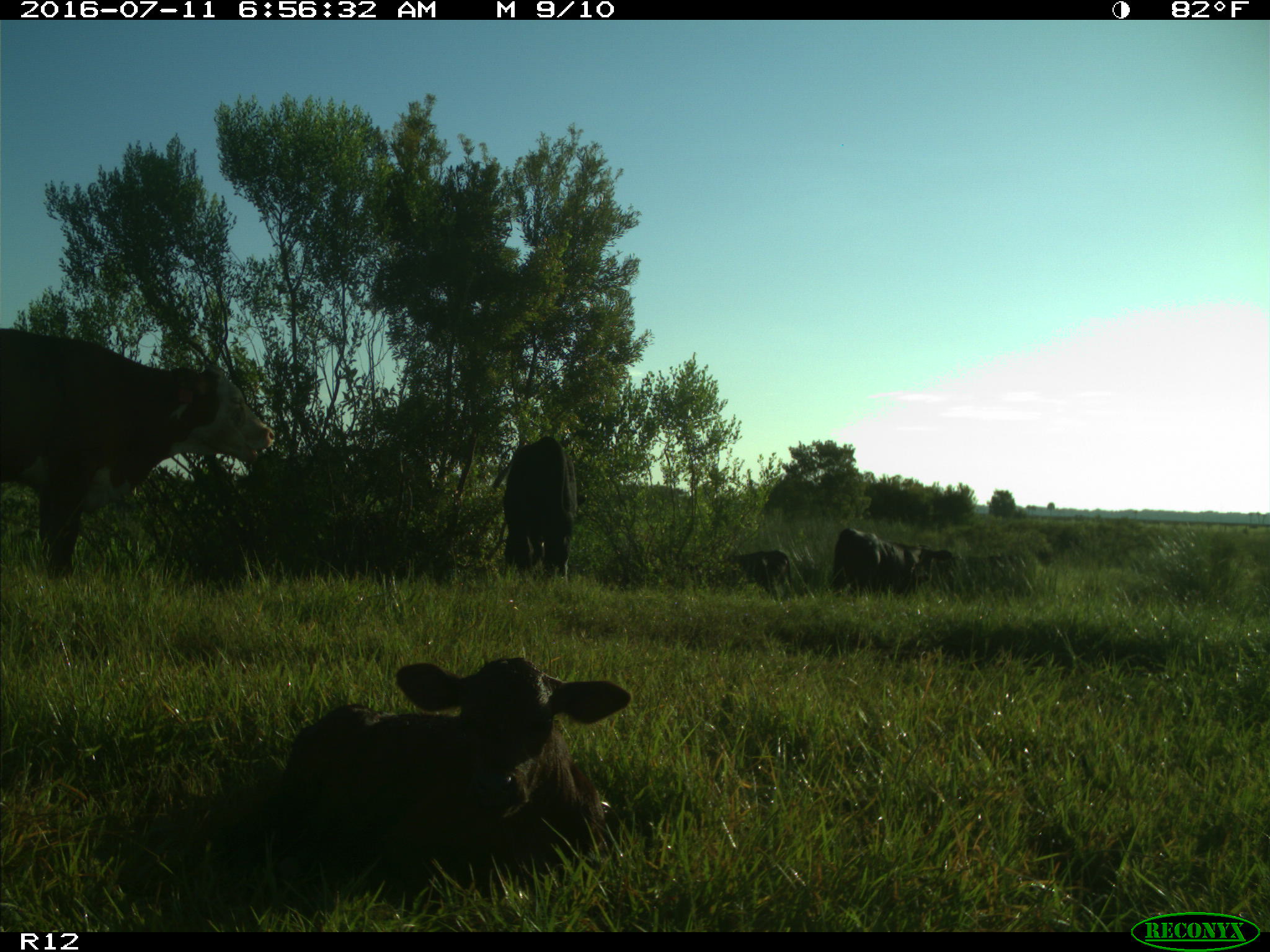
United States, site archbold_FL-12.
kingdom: Animalia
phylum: Chordata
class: Mammalia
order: Artiodactyla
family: Bovidae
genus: Bos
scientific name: Bos taurus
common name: domestic cow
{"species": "Bos taurus (domestic cow)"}